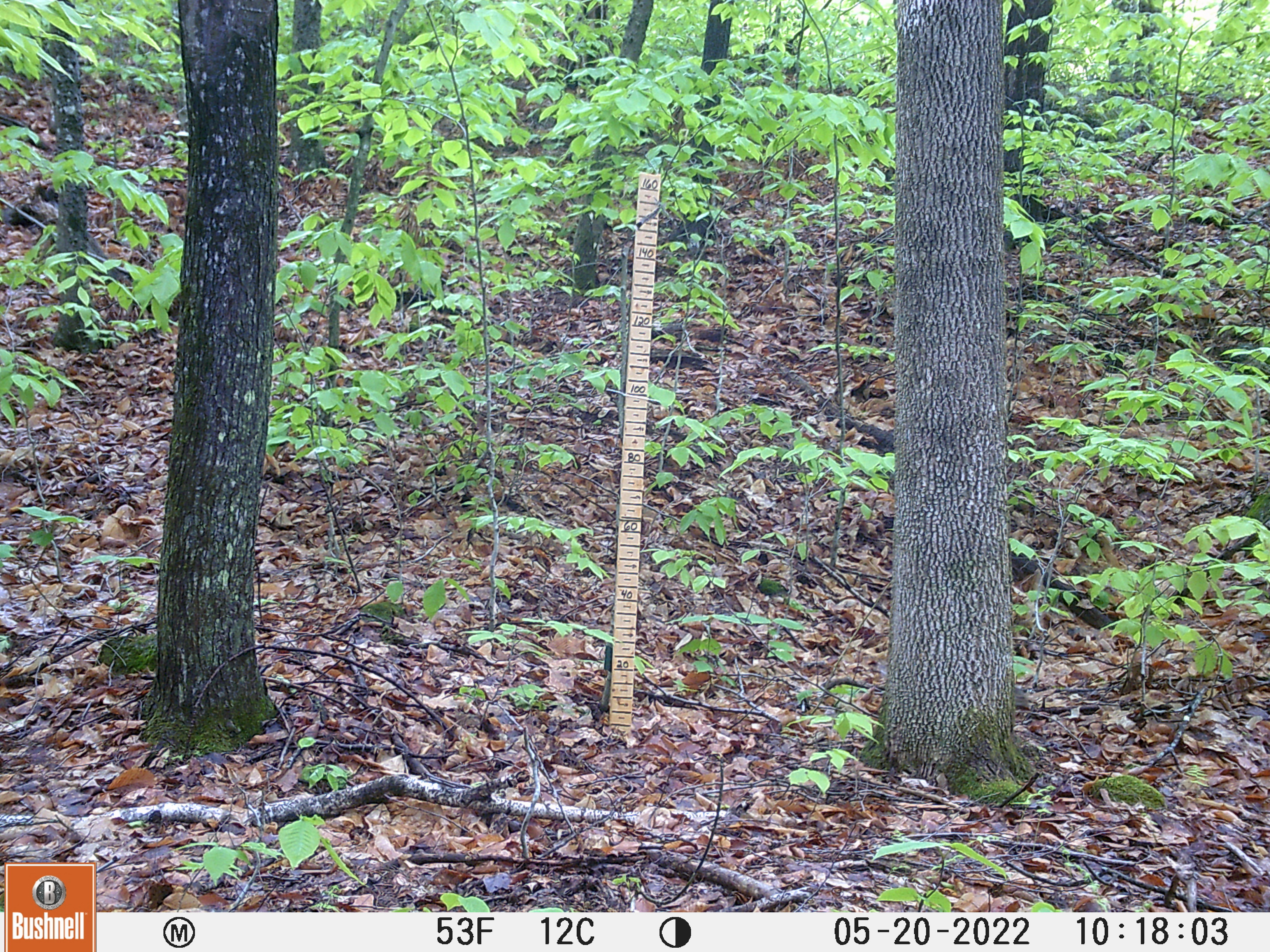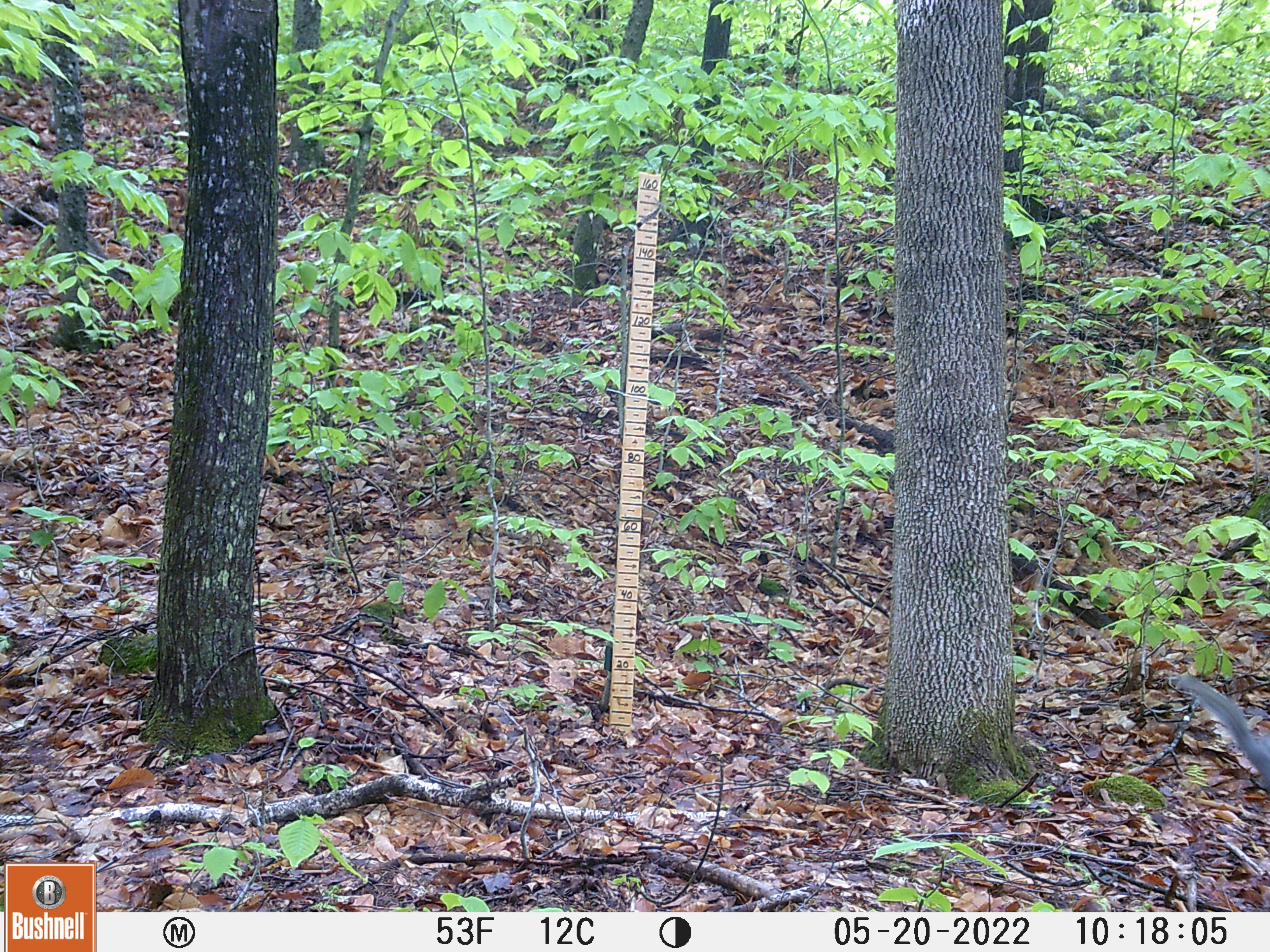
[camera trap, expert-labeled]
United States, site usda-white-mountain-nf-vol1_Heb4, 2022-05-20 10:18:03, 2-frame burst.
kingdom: Animalia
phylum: Chordata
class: Mammalia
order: Rodentia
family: Sciuridae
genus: Sciurus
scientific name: Sciurus carolinensis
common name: gray squirrel